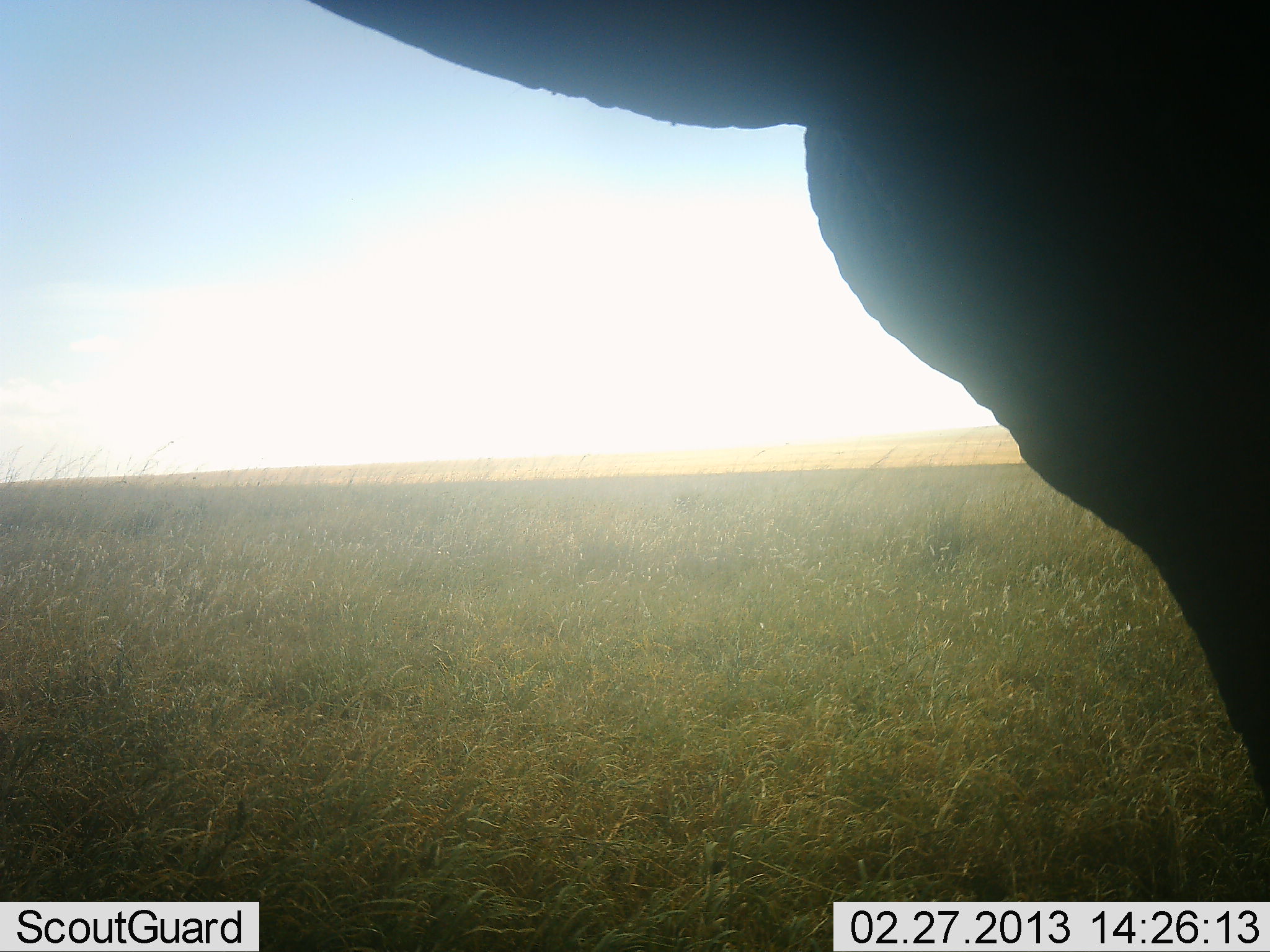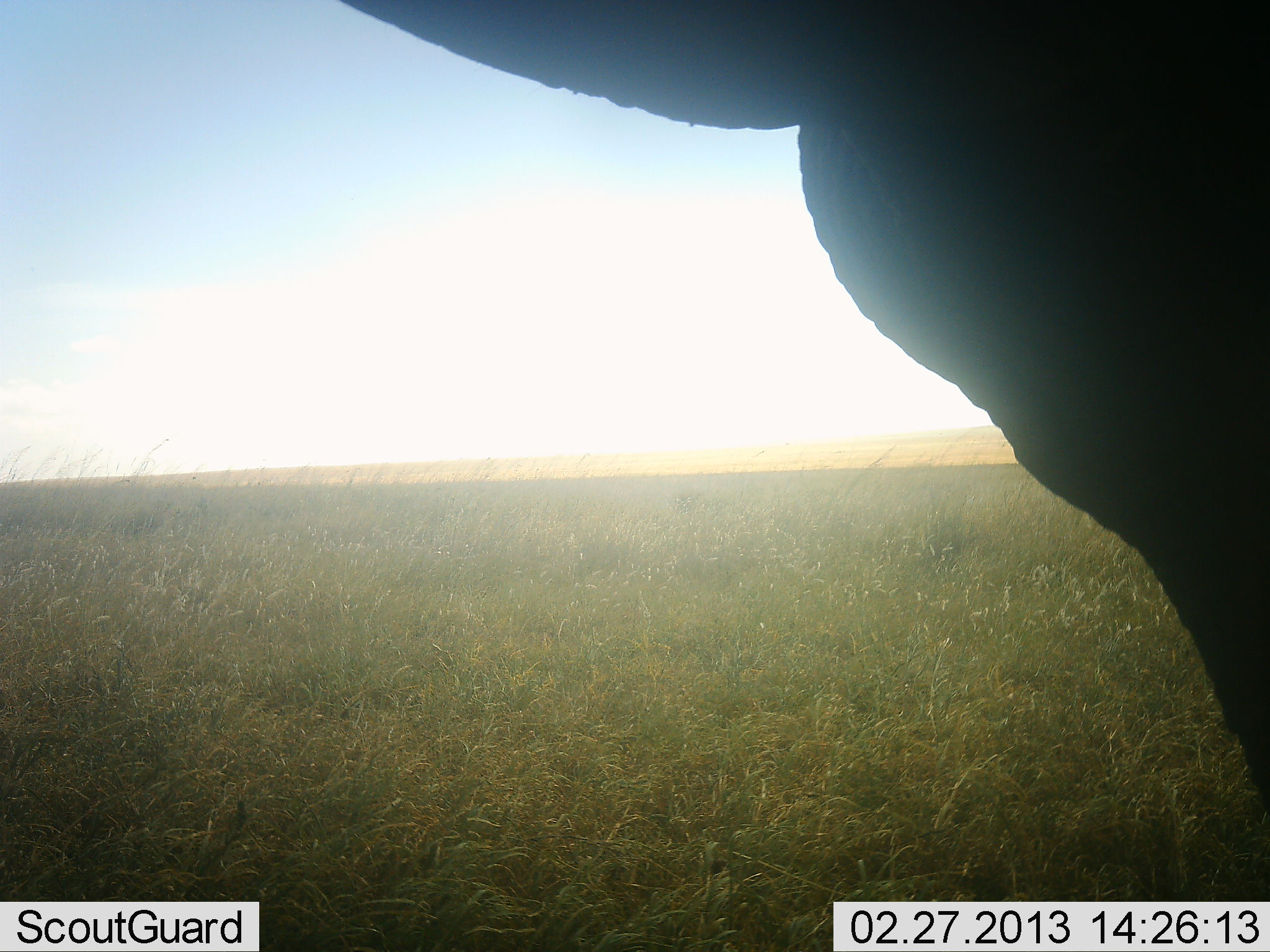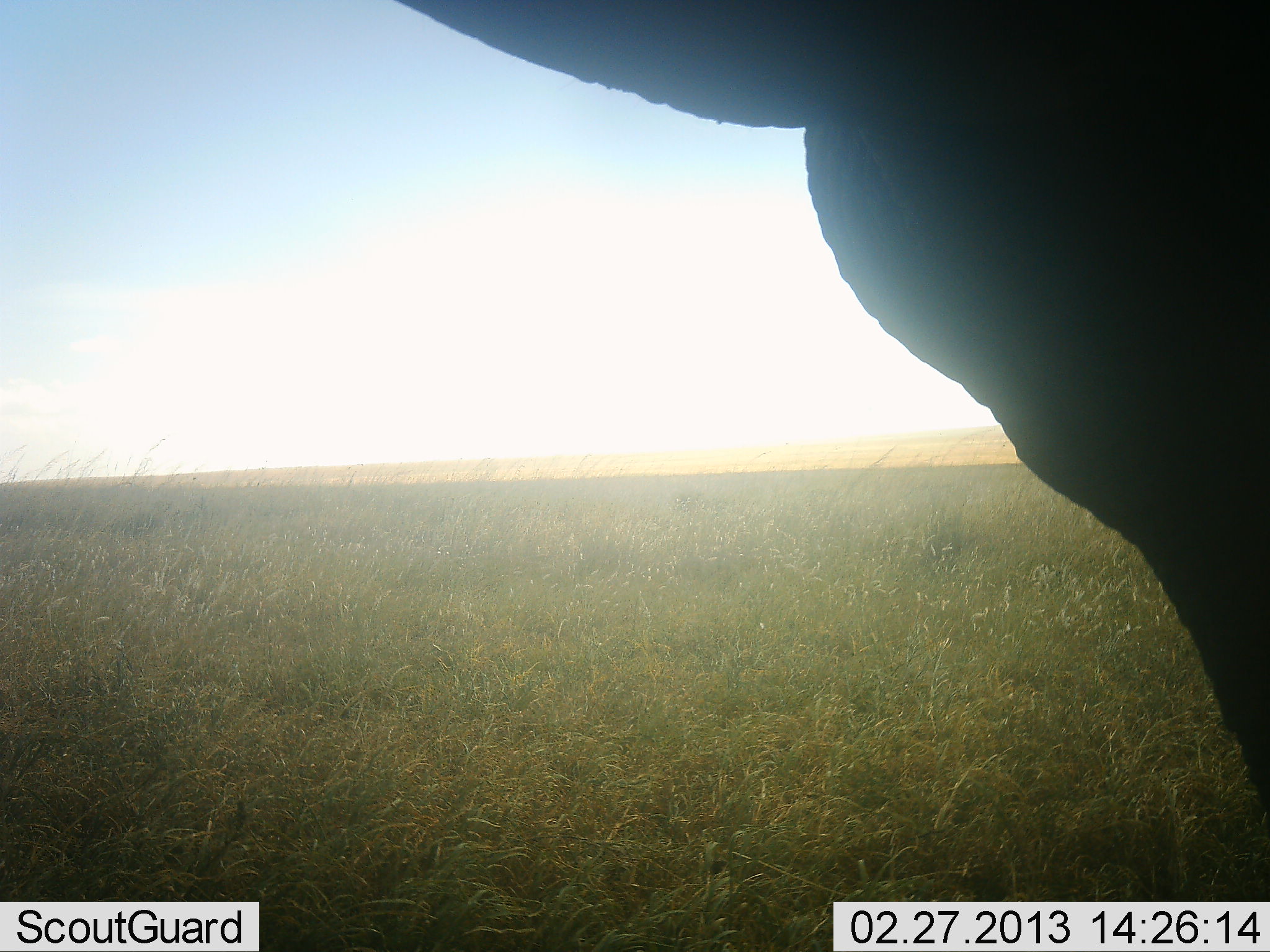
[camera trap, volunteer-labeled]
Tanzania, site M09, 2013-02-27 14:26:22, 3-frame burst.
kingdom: Animalia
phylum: Chordata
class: Mammalia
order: Proboscidea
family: Elephantidae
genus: Loxodonta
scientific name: Loxodonta africana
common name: african bush elephant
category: elephant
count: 1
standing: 100%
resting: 0%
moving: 0%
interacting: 6%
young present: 0%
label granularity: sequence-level